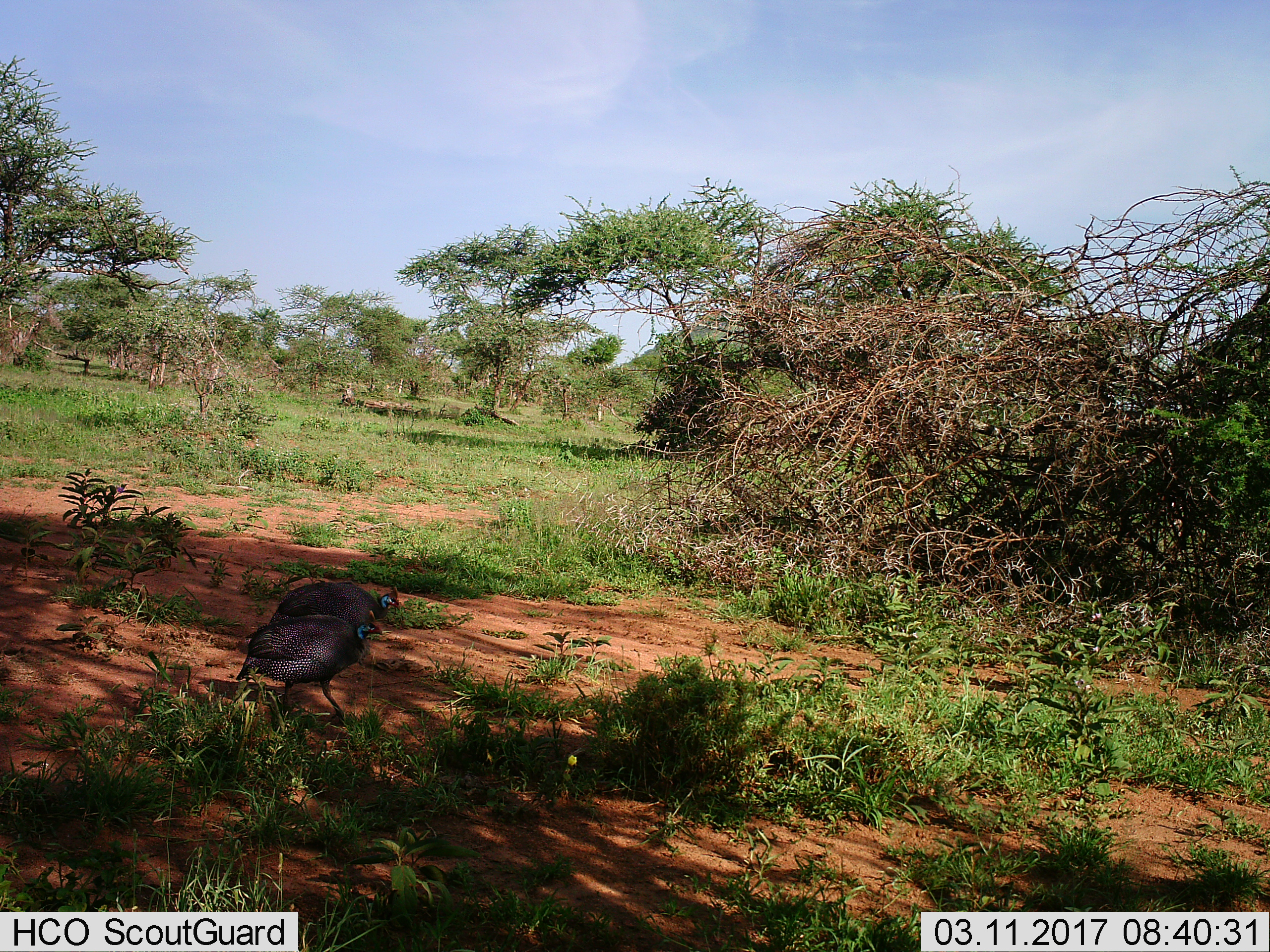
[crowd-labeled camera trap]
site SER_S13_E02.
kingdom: Animalia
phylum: Chordata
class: Aves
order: Galliformes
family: Numididae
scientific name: Numididae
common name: guineafowl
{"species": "guineafowl (Numididae)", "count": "2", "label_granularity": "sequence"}